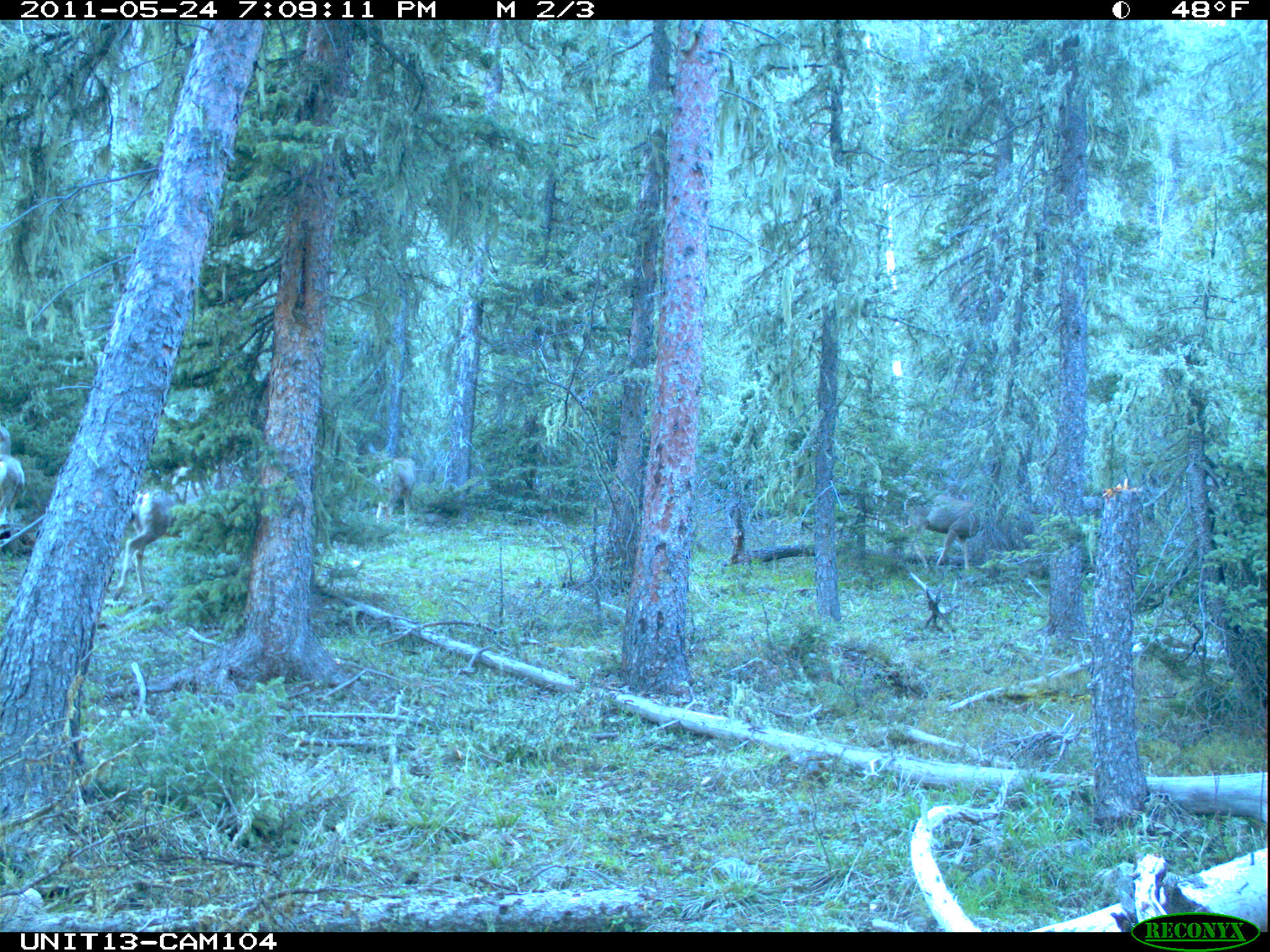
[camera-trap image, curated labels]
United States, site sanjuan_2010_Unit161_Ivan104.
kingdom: Animalia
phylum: Chordata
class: Mammalia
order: Artiodactyla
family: Cervidae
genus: Odocoileus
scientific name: Odocoileus hemionus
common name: mule deer